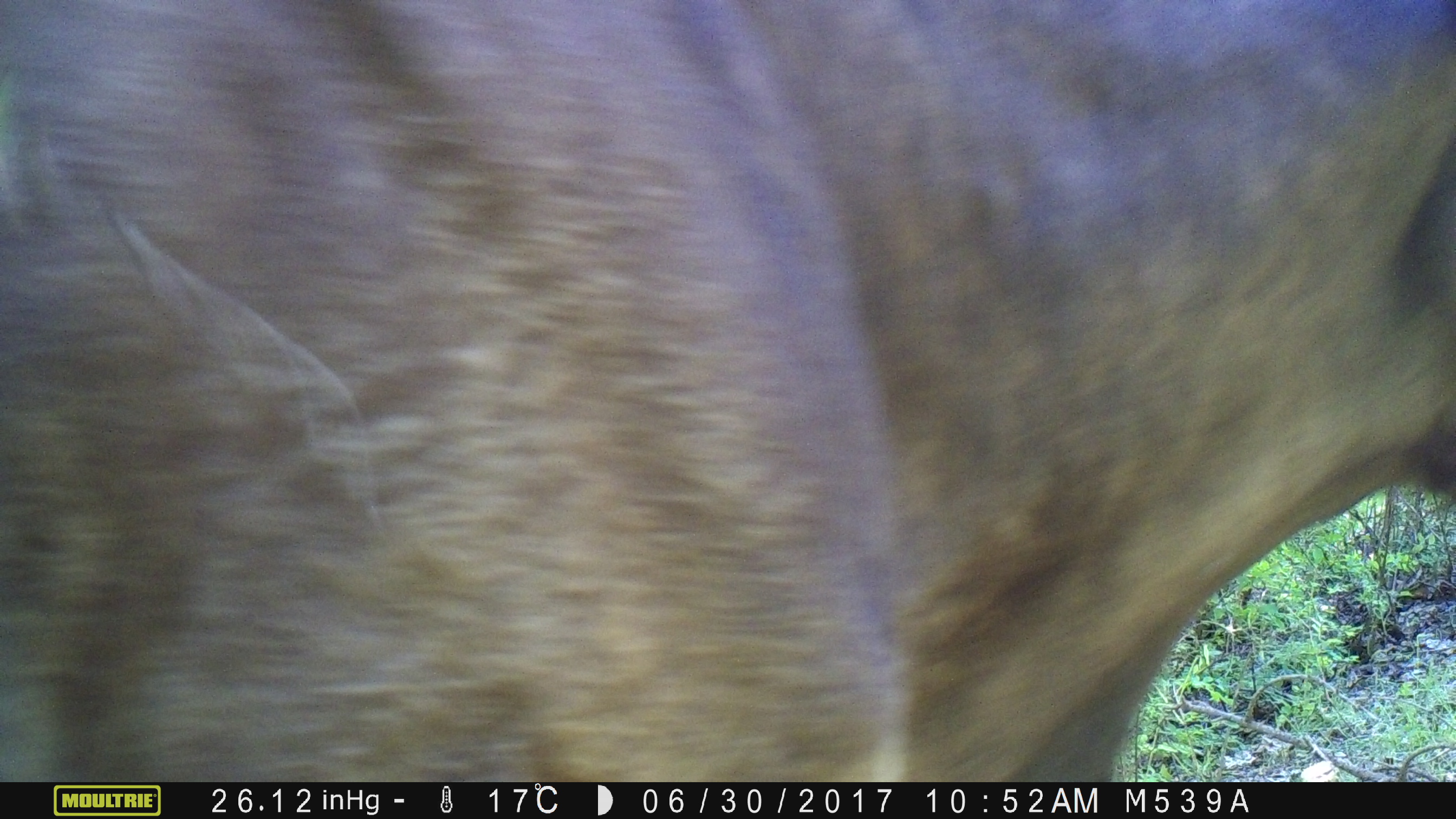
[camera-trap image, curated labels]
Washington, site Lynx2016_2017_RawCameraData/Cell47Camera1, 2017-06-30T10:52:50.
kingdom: Animalia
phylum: Chordata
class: Mammalia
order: Artiodactyla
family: Bovidae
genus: Bos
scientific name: Bos taurus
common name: domestic cattle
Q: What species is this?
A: Domestic cattle (Bos taurus).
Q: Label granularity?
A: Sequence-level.